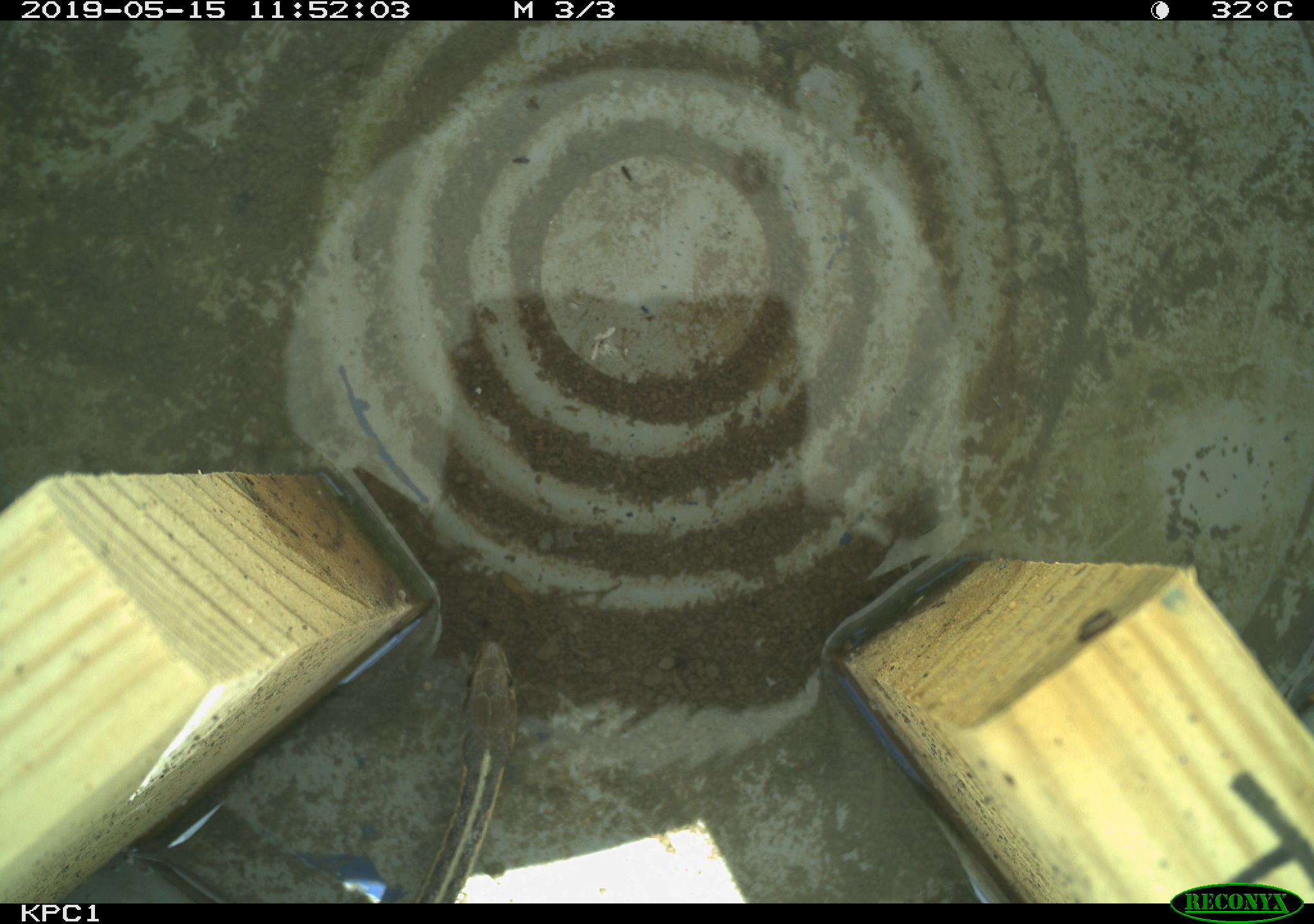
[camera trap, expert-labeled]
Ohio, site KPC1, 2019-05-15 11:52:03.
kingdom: Animalia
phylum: Chordata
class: Reptilia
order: Squamata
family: Colubridae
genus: Thamnophis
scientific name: Thamnophis sirtalis sirtalis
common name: eastern gartersnake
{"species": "eastern gartersnake (Thamnophis sirtalis sirtalis)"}